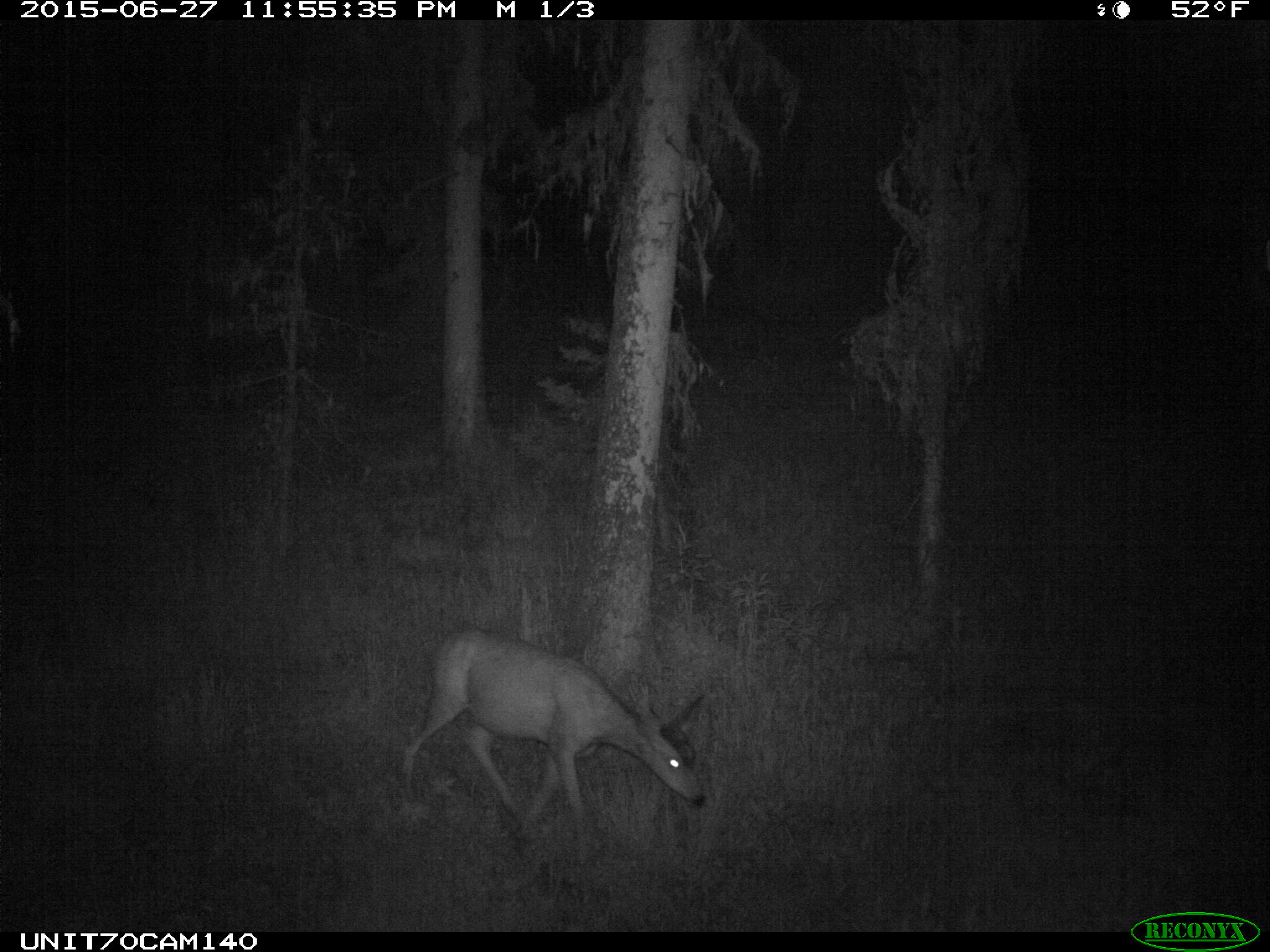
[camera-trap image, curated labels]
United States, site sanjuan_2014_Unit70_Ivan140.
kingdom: Animalia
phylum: Chordata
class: Mammalia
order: Artiodactyla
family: Cervidae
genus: Odocoileus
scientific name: Odocoileus hemionus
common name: mule deer